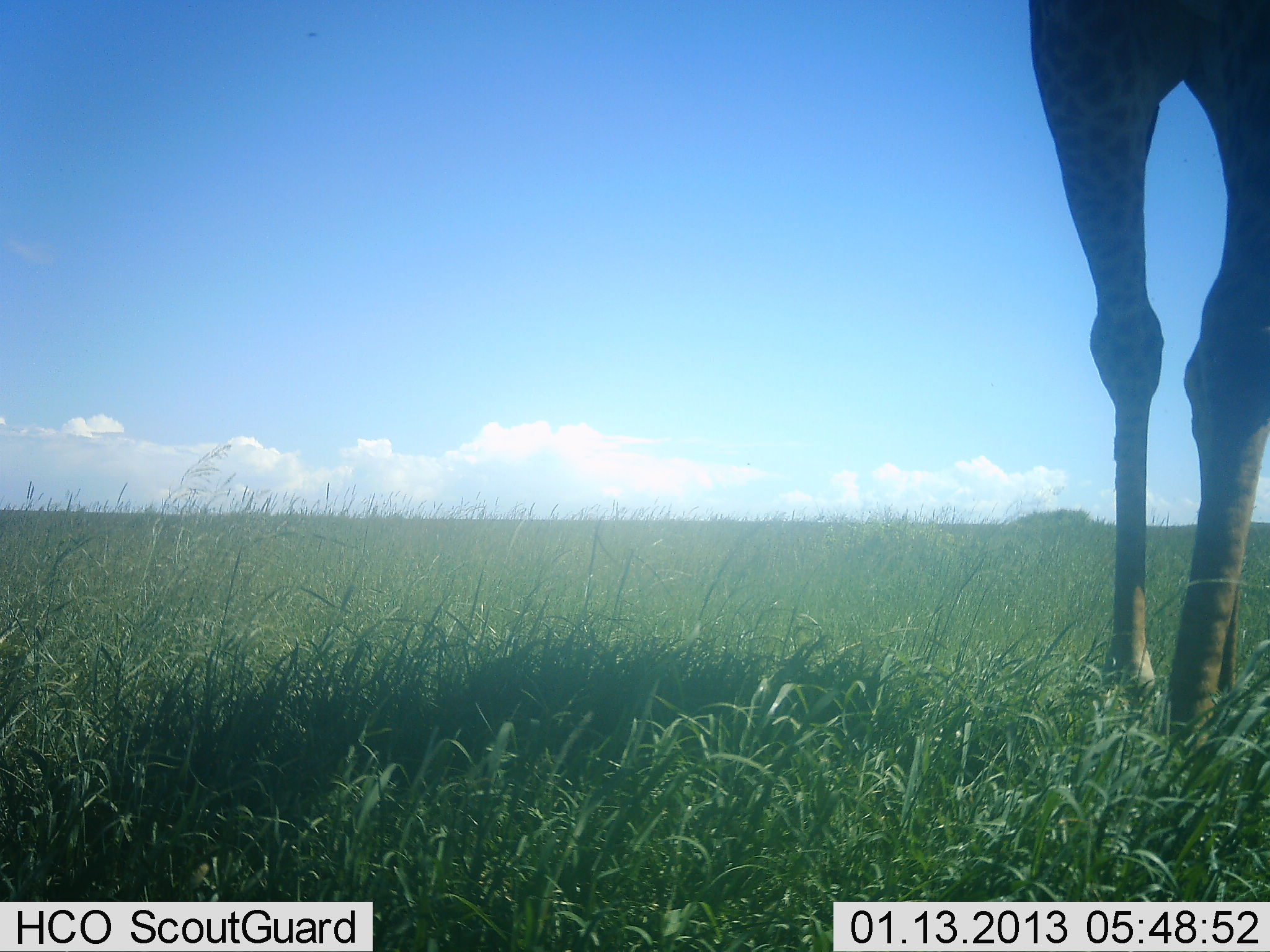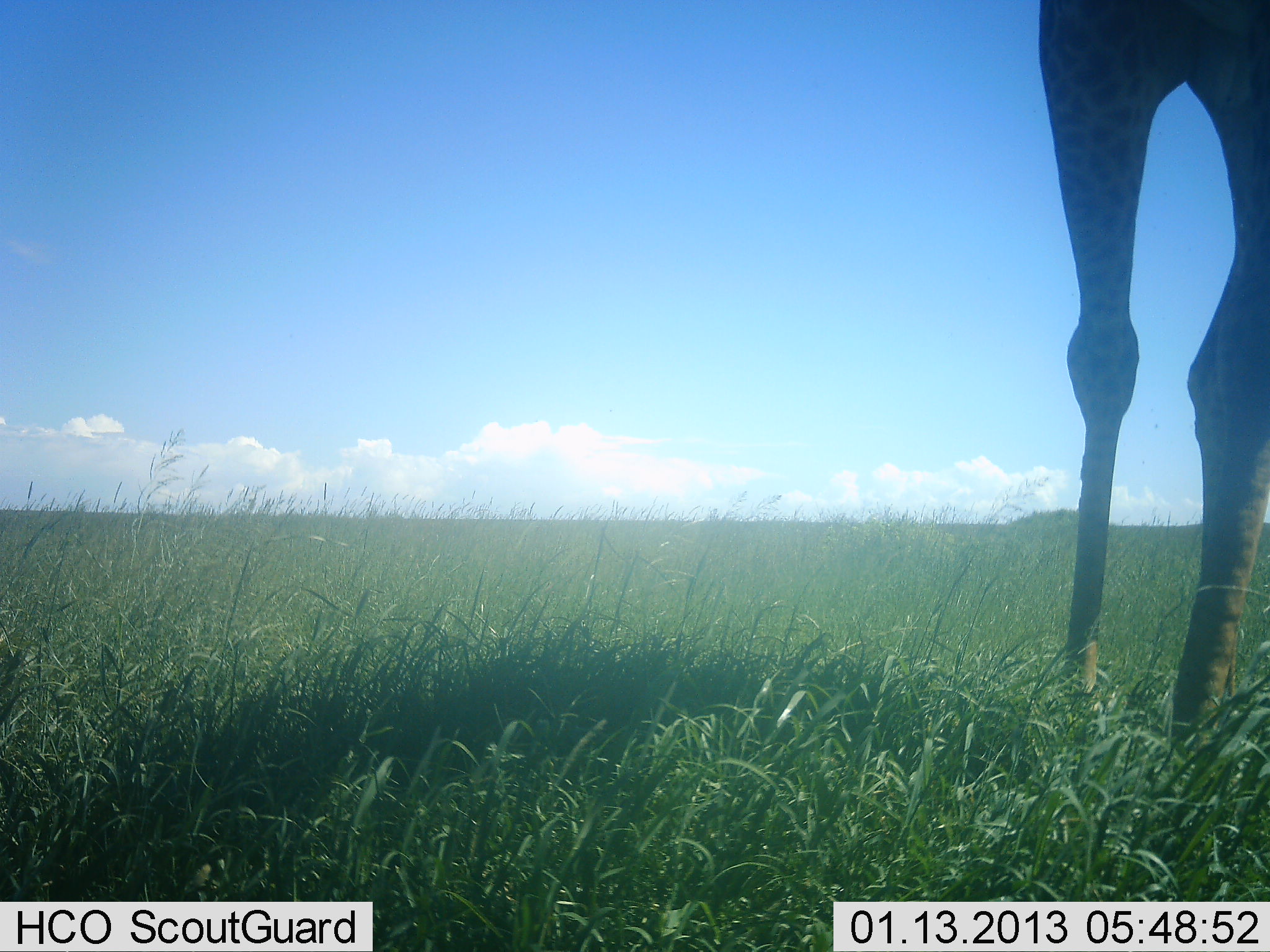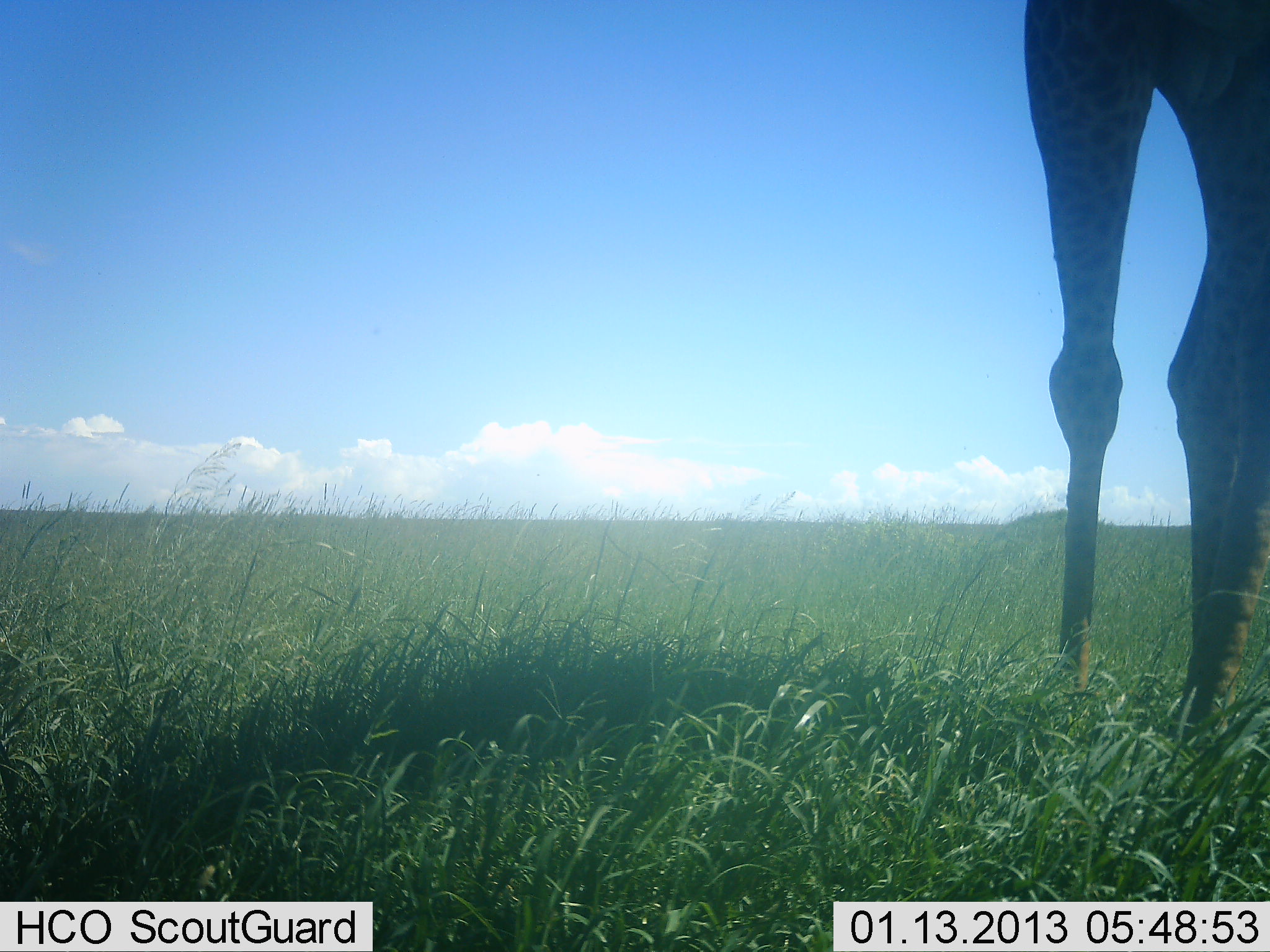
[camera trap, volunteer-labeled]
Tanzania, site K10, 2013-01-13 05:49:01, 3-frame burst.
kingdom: Animalia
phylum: Chordata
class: Mammalia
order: Artiodactyla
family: Giraffidae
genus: Giraffa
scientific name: Giraffa camelopardalis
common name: giraffe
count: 1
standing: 87%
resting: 0%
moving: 13%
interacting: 0%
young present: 0%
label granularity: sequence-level